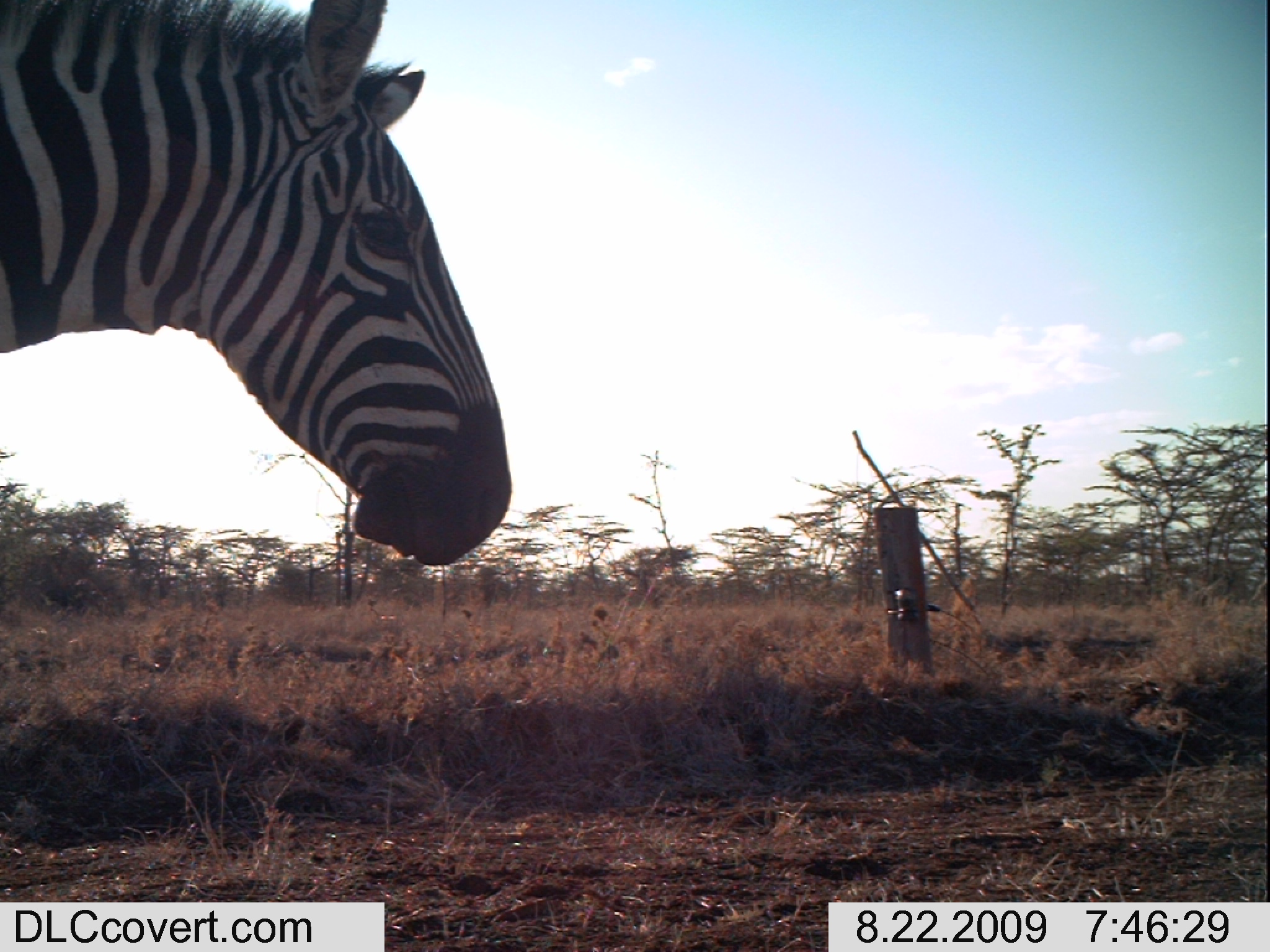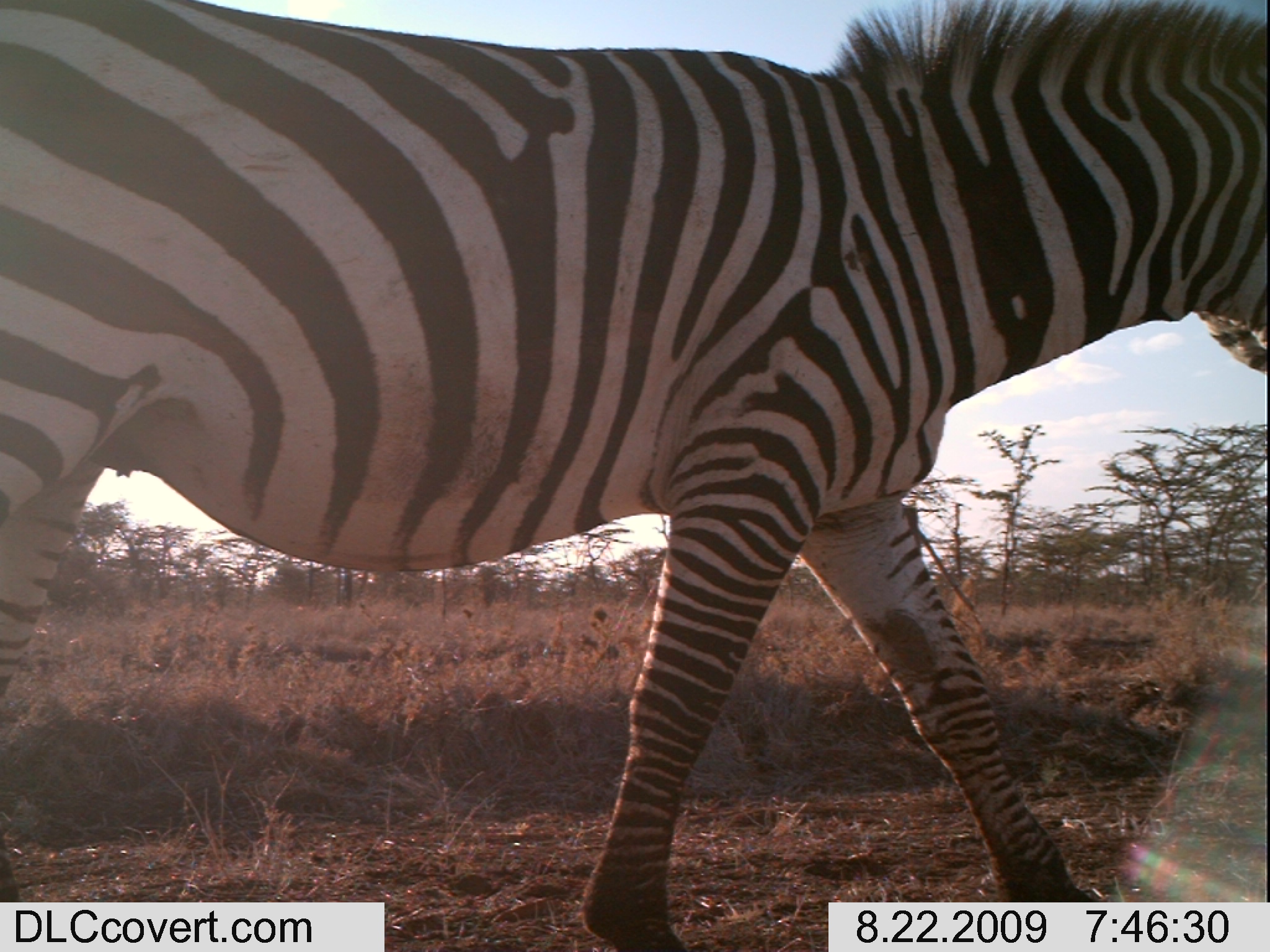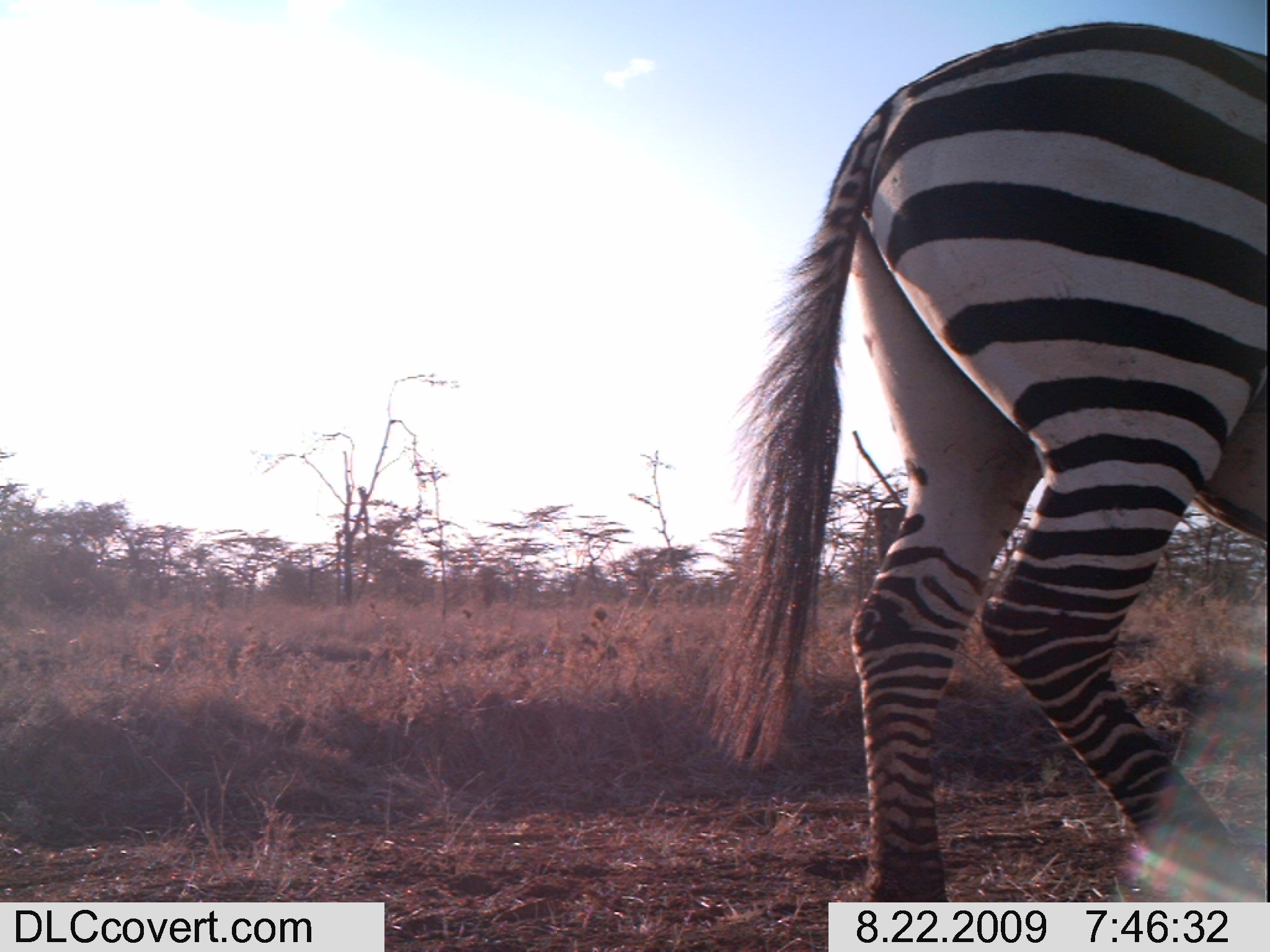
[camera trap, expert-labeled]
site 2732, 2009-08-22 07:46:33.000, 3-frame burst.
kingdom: Animalia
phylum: Chordata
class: Mammalia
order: Perissodactyla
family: Equidae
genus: Equus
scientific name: Equus quagga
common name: plains zebra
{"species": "Equus quagga (plains zebra)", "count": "1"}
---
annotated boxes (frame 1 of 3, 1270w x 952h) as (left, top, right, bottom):
equus quagga: (1, 0, 511, 568)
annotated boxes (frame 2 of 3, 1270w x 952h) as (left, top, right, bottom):
equus quagga: (0, 2, 1269, 951)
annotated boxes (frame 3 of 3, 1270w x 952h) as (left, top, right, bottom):
equus quagga: (702, 23, 1268, 901)